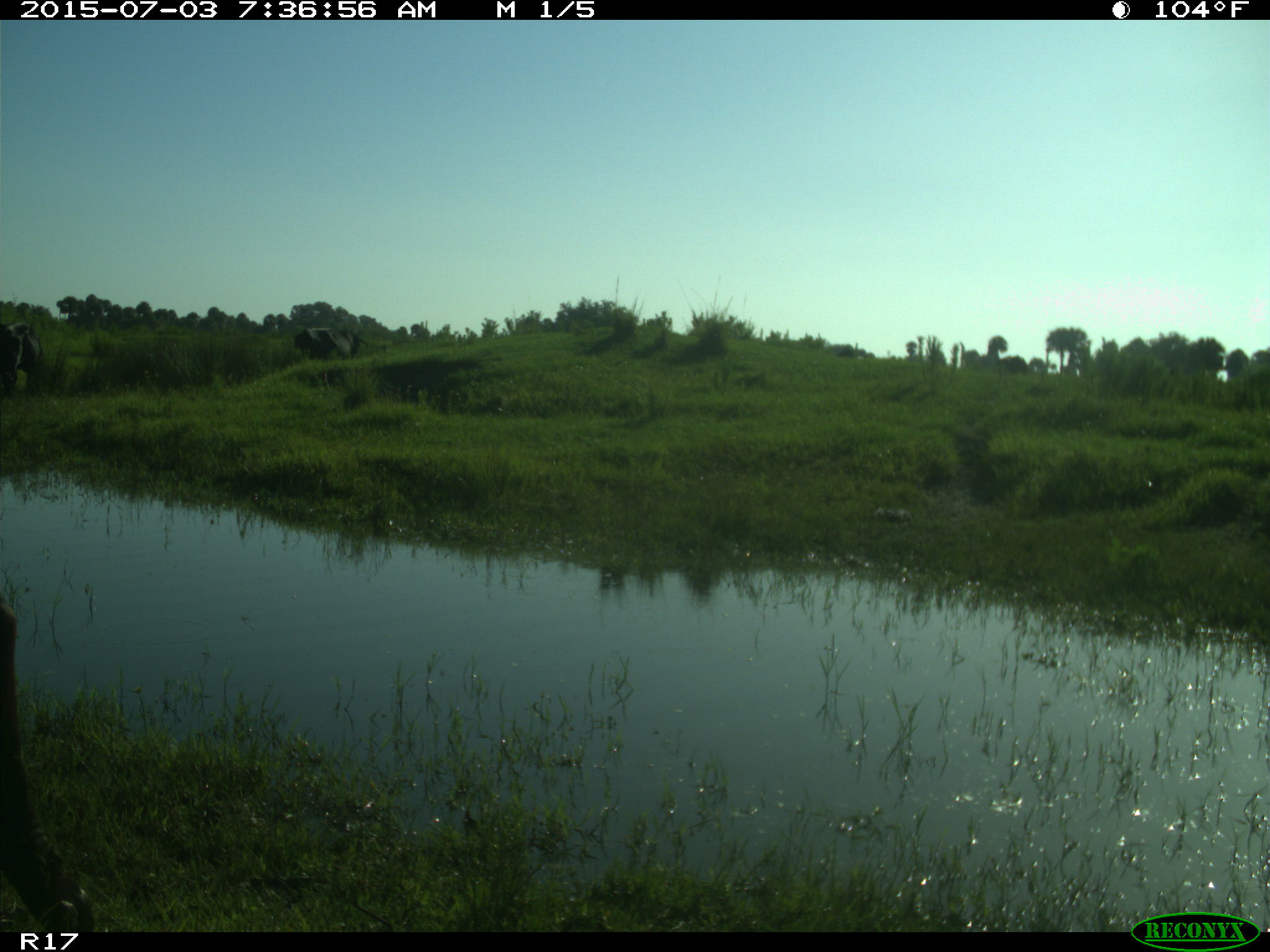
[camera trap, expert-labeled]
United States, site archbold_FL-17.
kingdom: Animalia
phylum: Chordata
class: Mammalia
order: Artiodactyla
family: Bovidae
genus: Bos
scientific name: Bos taurus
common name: domestic cow